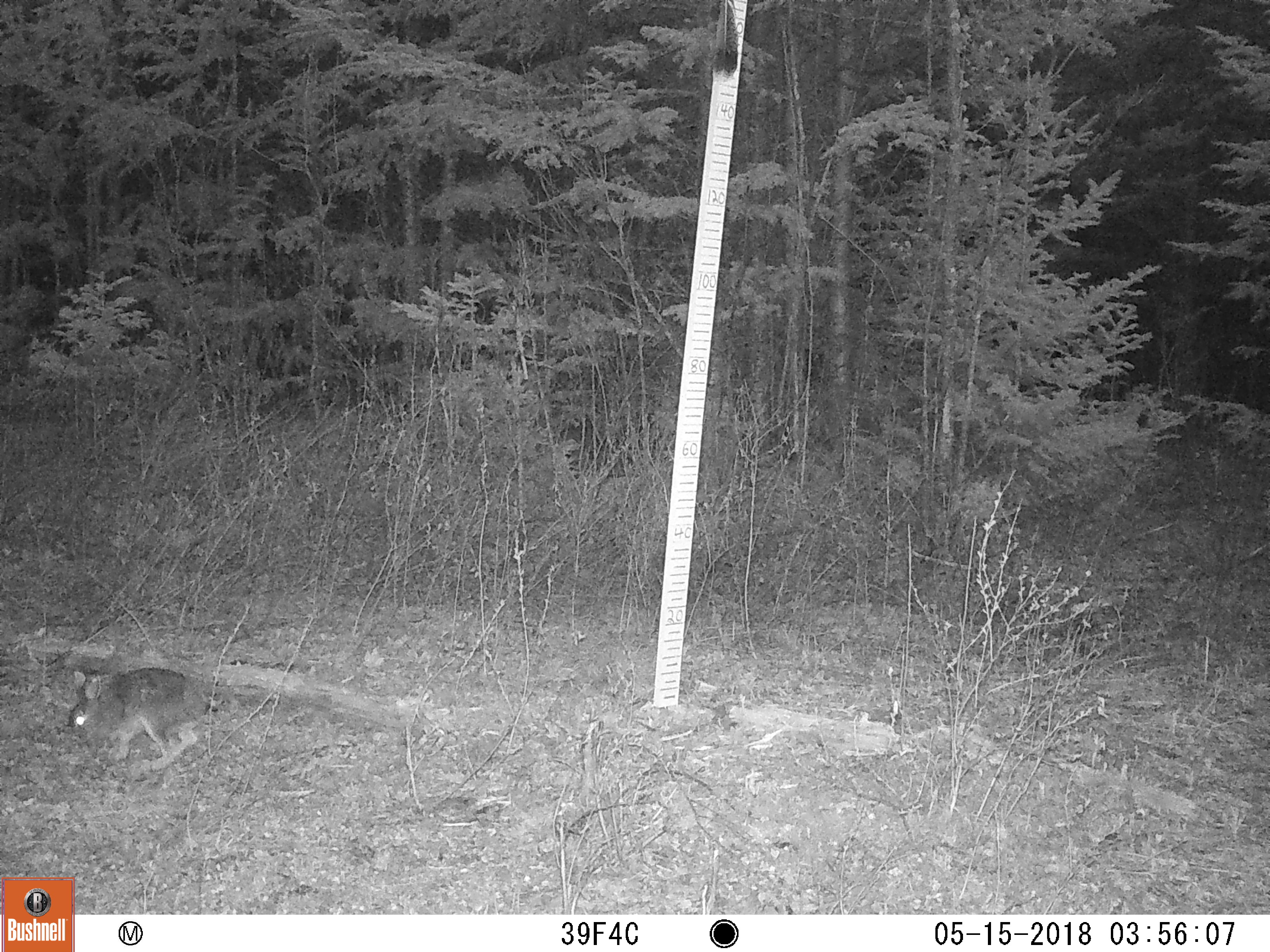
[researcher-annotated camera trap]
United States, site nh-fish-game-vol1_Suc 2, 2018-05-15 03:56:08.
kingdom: Animalia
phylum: Chordata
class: Mammalia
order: Lagomorpha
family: Leporidae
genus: Lepus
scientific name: Lepus americanus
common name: snowshoe hare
Snowshoe hare (Lepus americanus).